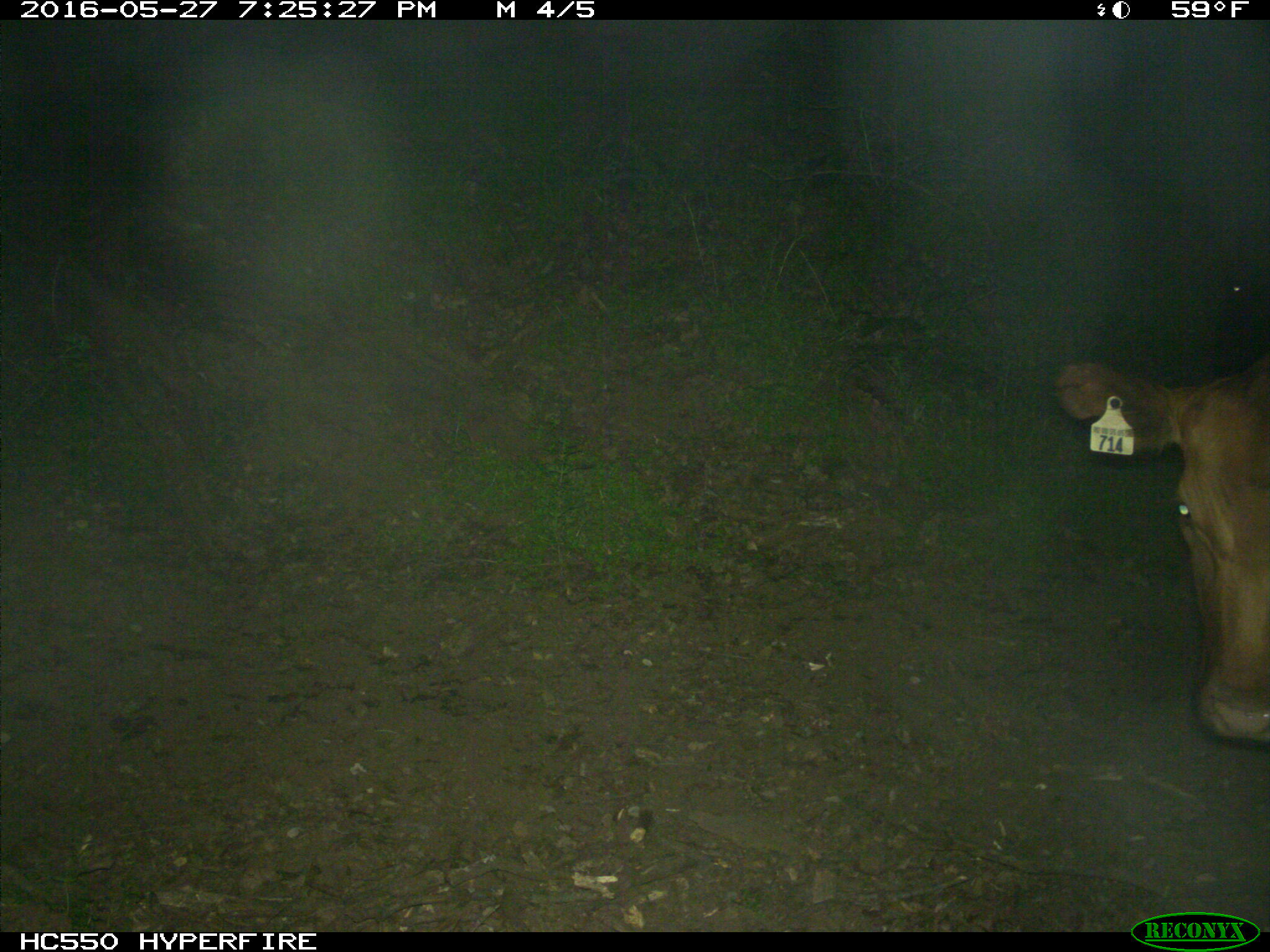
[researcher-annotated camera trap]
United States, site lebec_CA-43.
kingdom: Animalia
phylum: Chordata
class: Mammalia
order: Artiodactyla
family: Bovidae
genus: Bos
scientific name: Bos taurus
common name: domestic cow